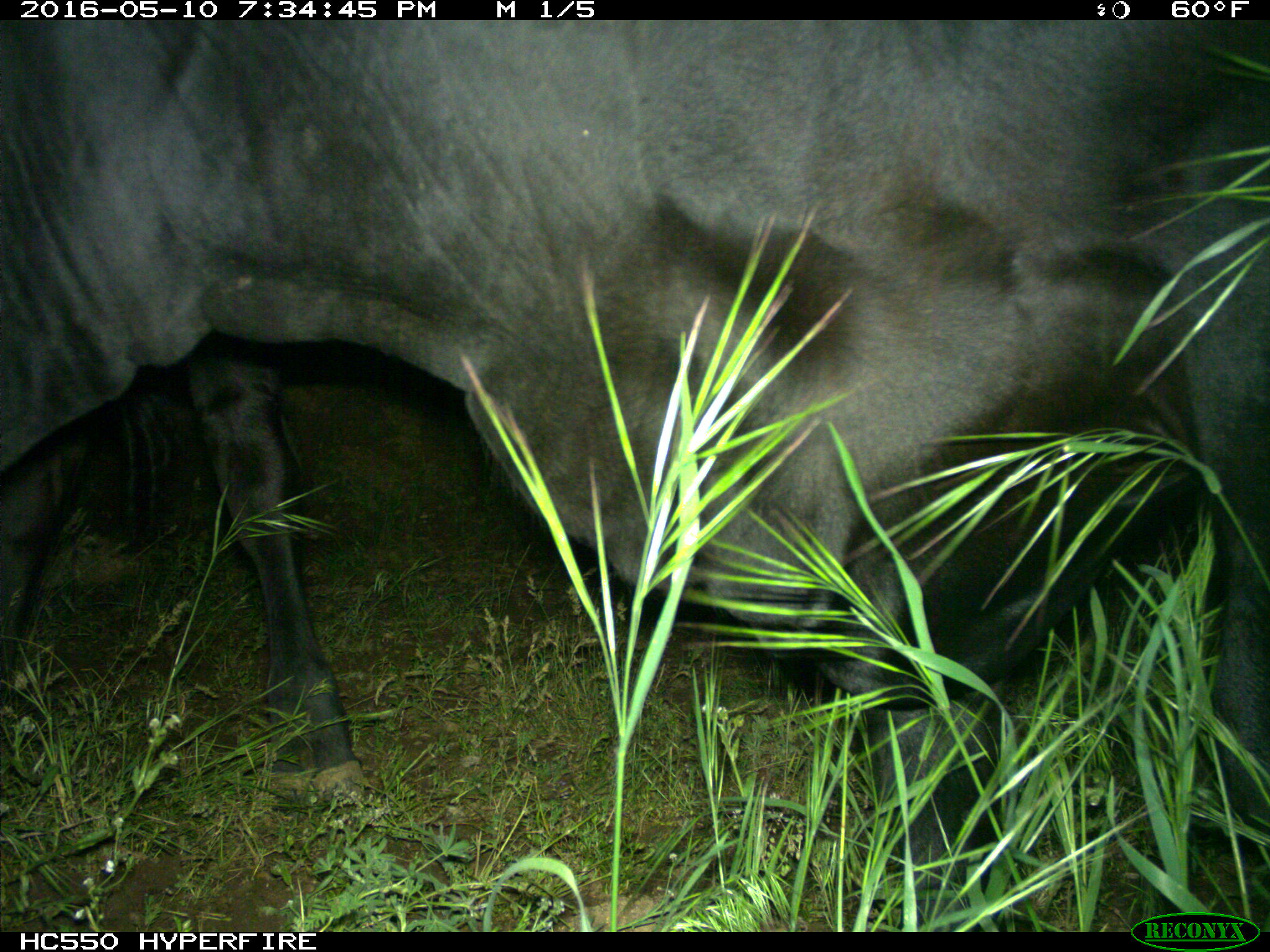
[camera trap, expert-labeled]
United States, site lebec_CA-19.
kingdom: Animalia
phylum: Chordata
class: Mammalia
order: Artiodactyla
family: Bovidae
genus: Bos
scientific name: Bos taurus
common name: domestic cow